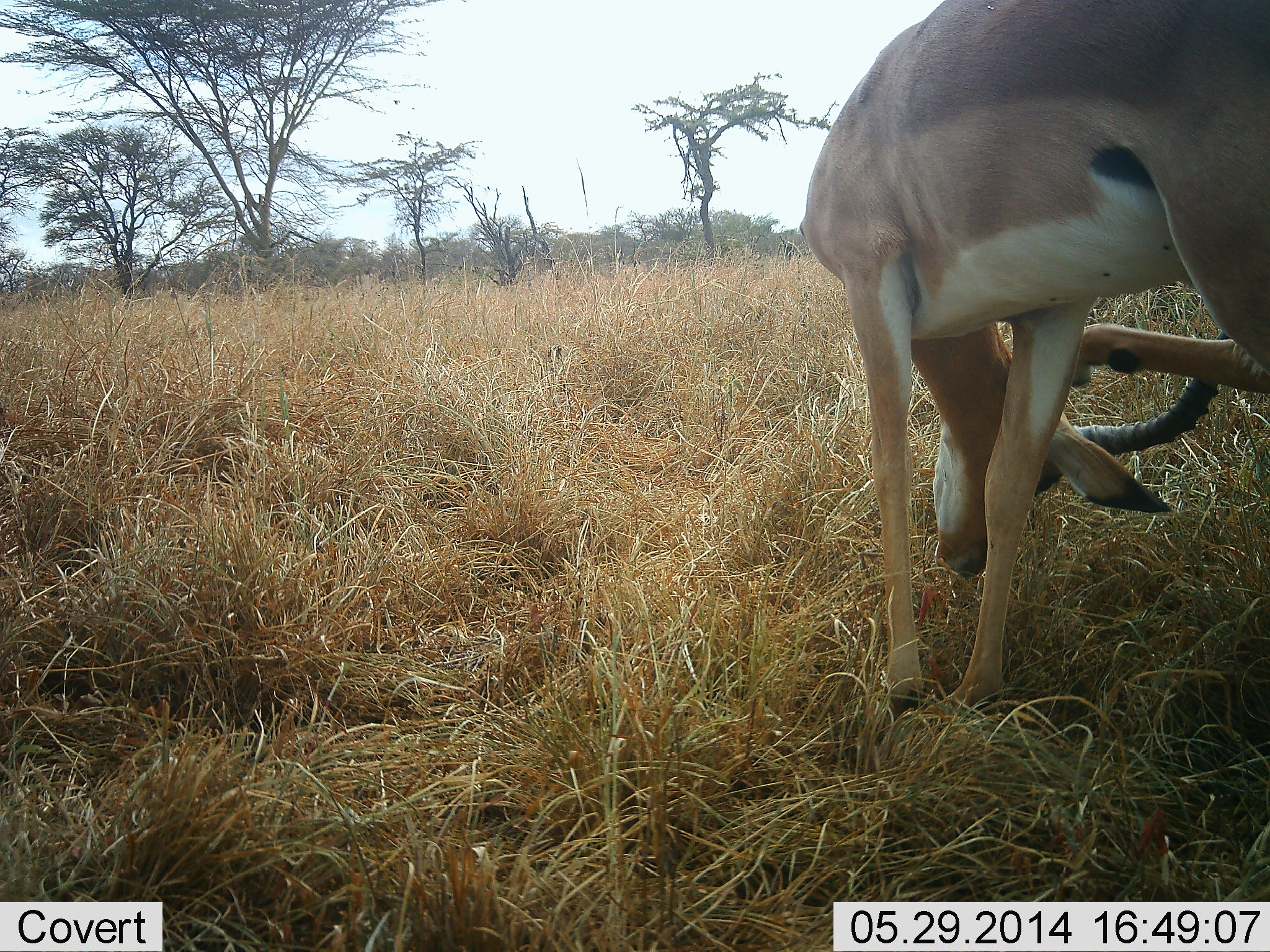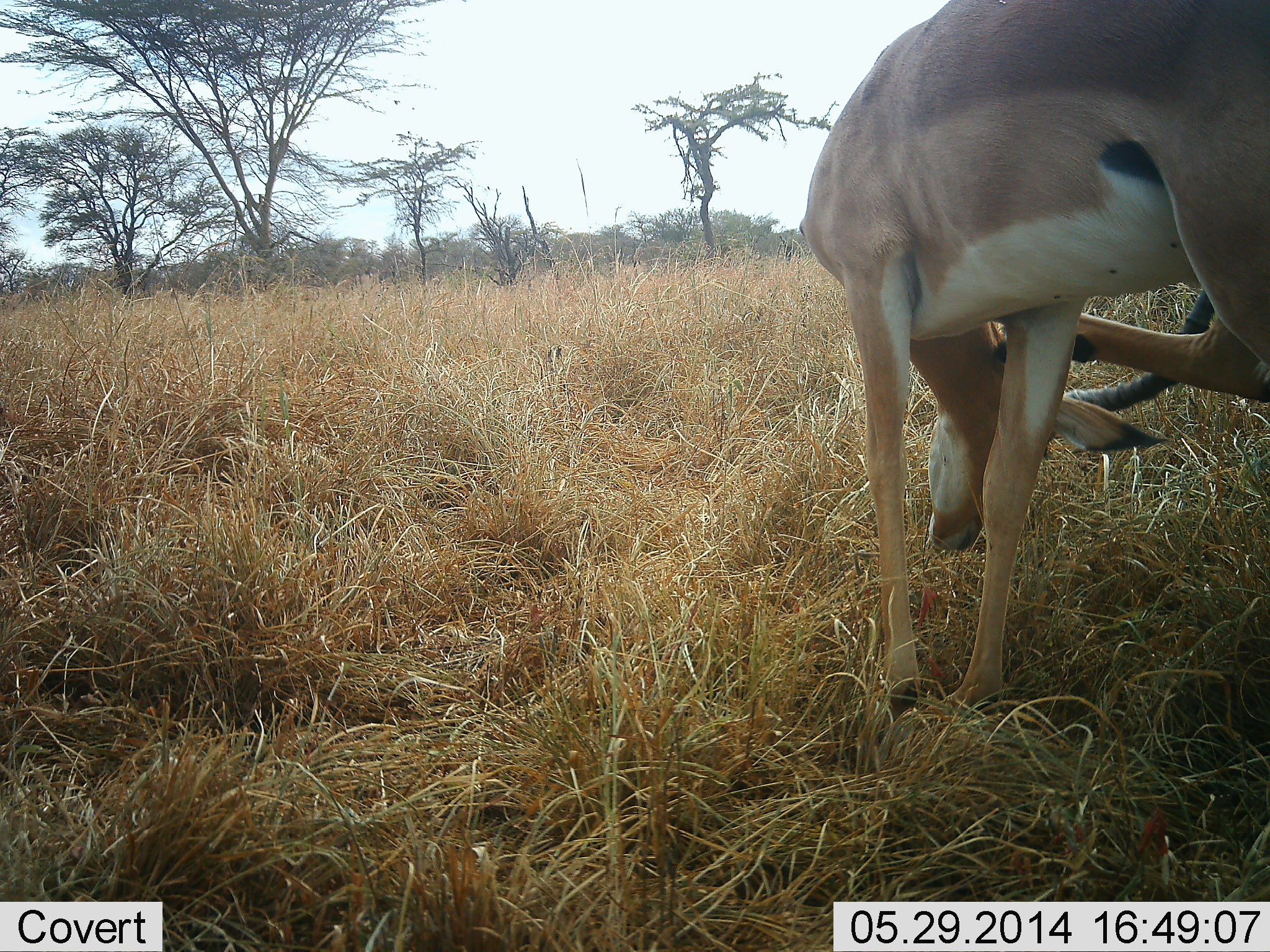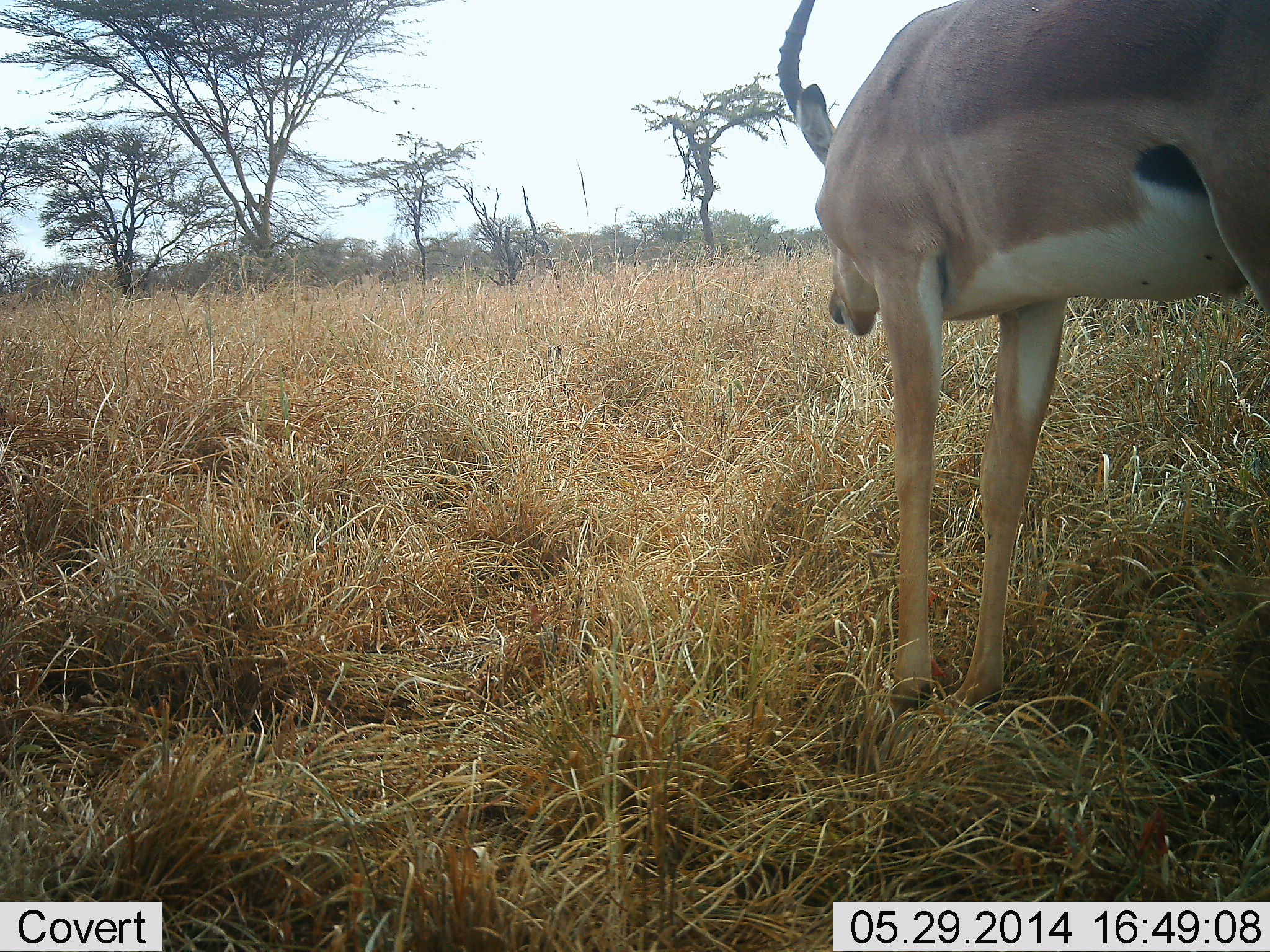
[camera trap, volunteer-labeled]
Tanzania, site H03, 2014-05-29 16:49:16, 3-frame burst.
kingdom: Animalia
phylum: Chordata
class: Mammalia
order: Artiodactyla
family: Bovidae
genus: Aepyceros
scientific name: Aepyceros melampus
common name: impala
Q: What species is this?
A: Impala (Aepyceros melampus).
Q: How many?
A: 1.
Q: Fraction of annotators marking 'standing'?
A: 90%.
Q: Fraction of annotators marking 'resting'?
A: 0%.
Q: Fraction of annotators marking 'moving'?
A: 20%.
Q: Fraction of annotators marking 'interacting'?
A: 10%.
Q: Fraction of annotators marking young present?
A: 0%.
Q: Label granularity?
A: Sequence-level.